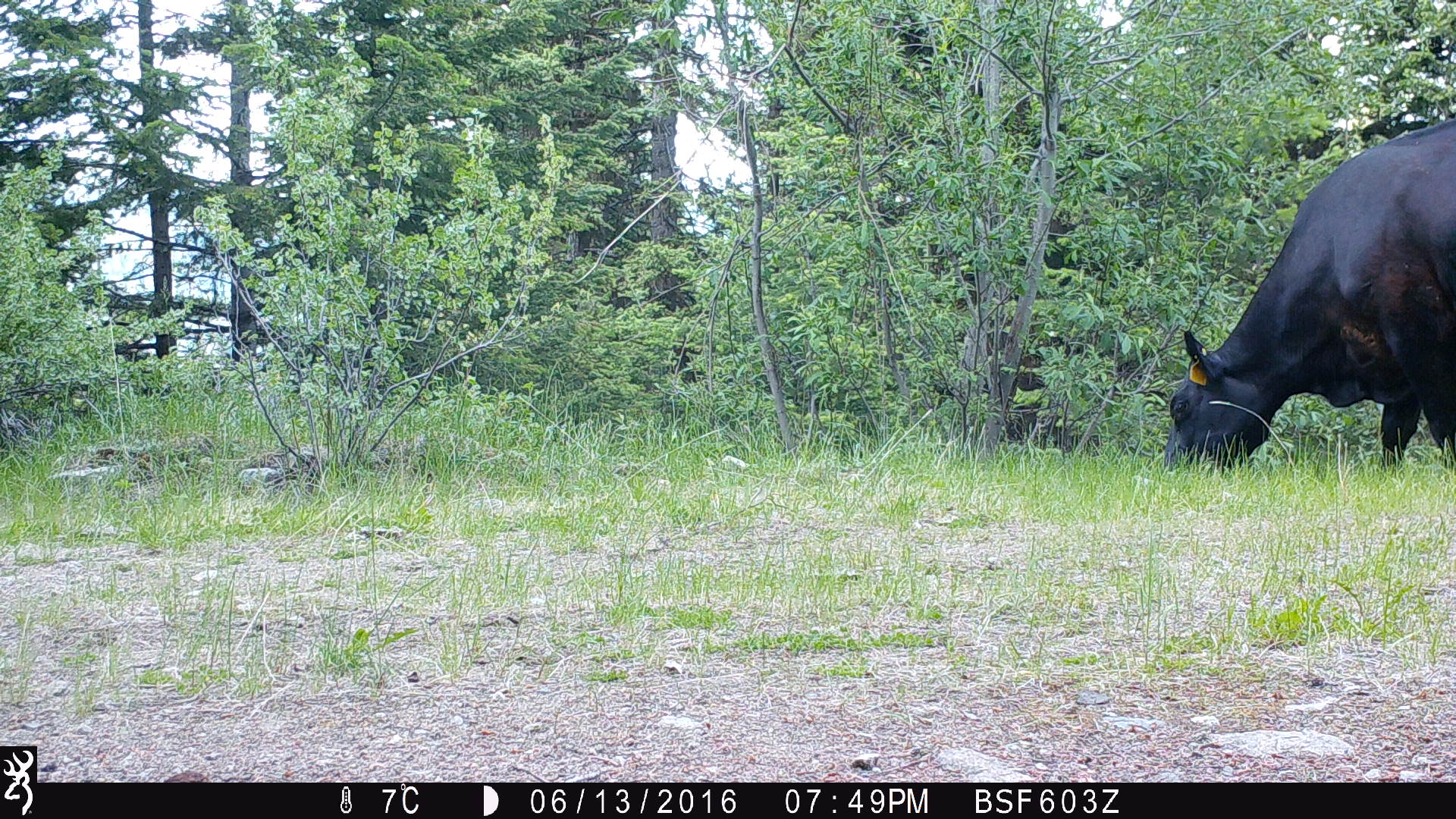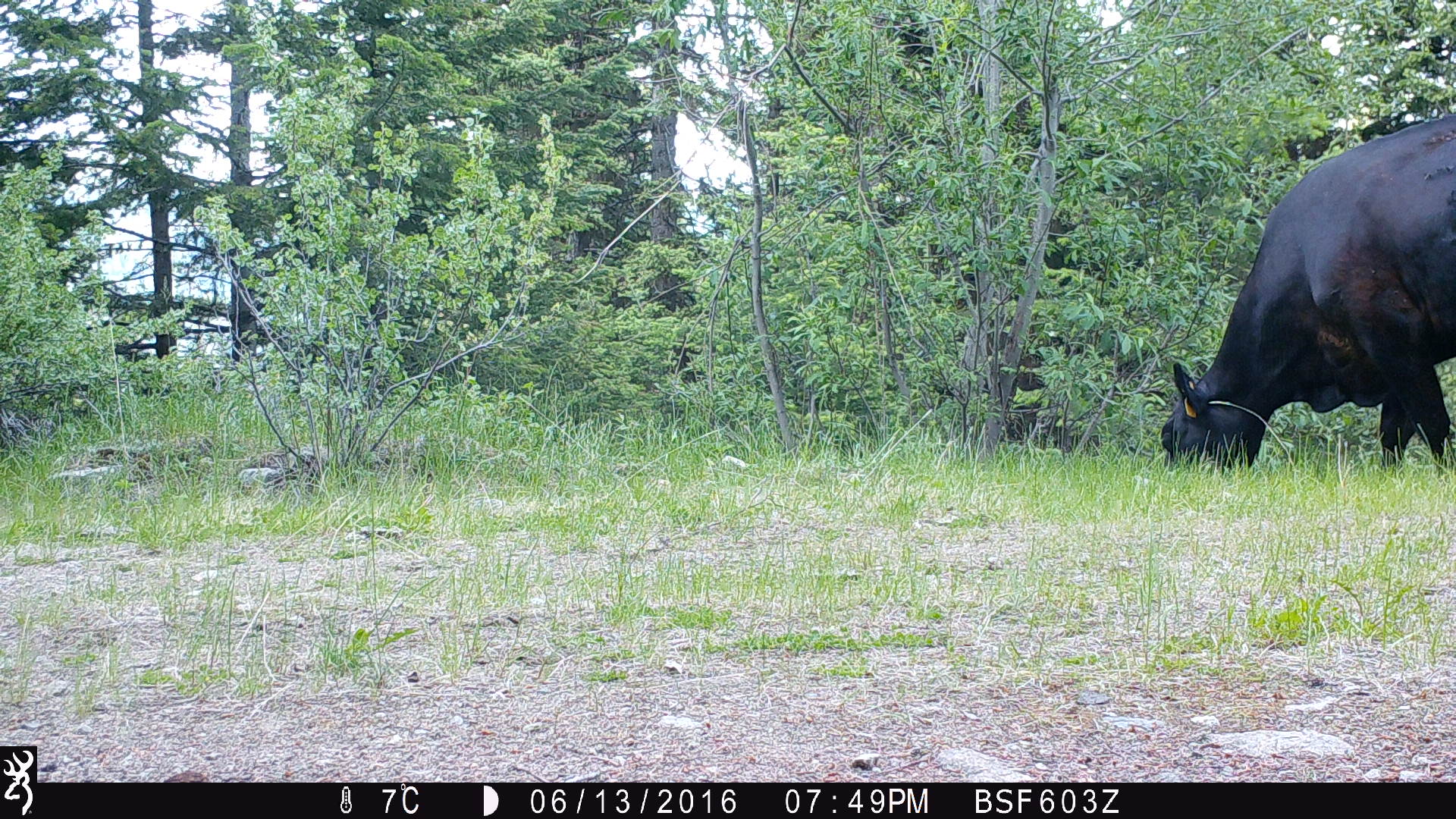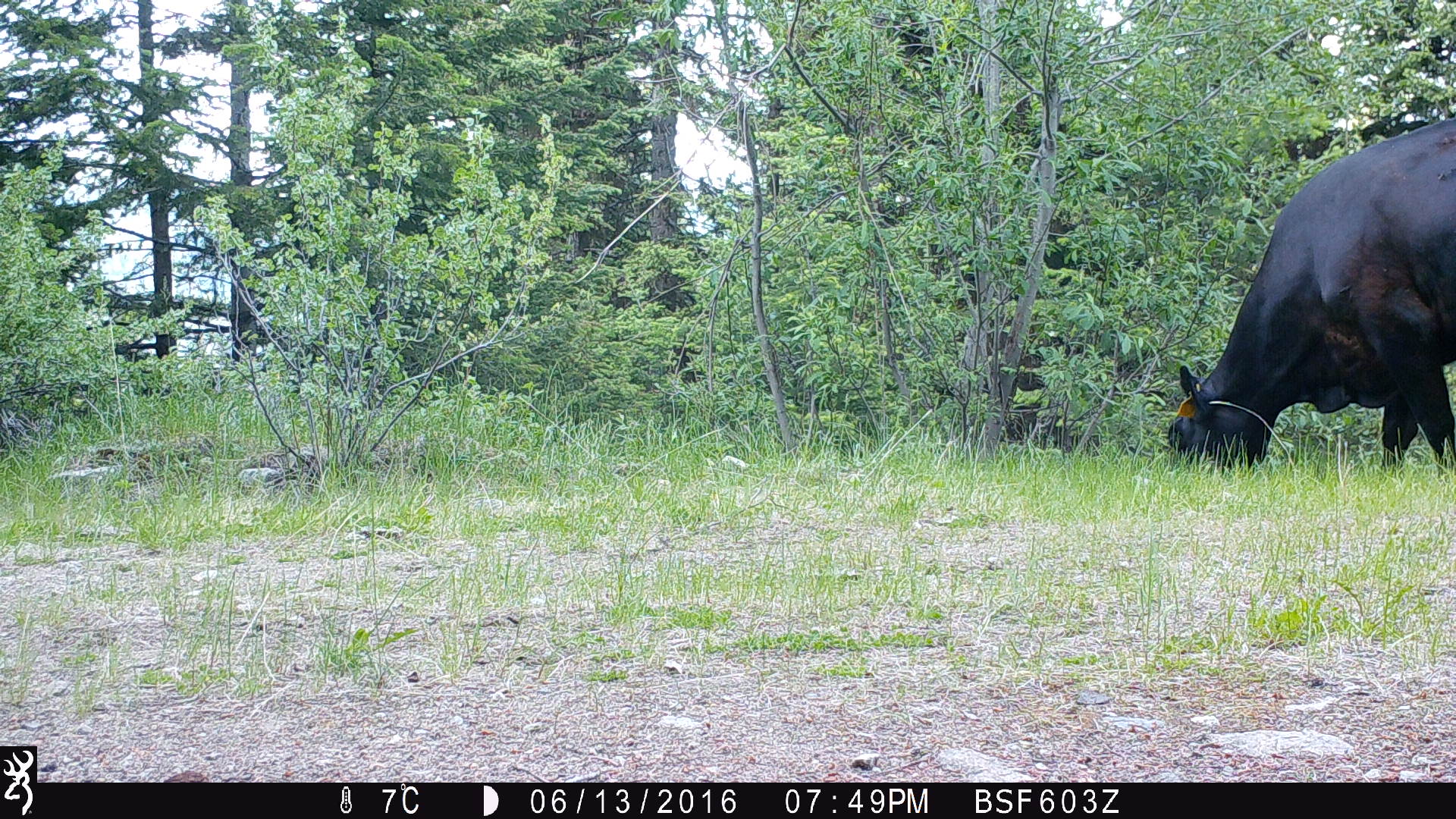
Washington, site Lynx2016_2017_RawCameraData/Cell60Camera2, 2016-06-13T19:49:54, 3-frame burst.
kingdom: Animalia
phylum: Chordata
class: Mammalia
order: Artiodactyla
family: Bovidae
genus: Bos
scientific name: Bos taurus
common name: domestic cattle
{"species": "domestic cattle (Bos taurus)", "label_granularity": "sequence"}